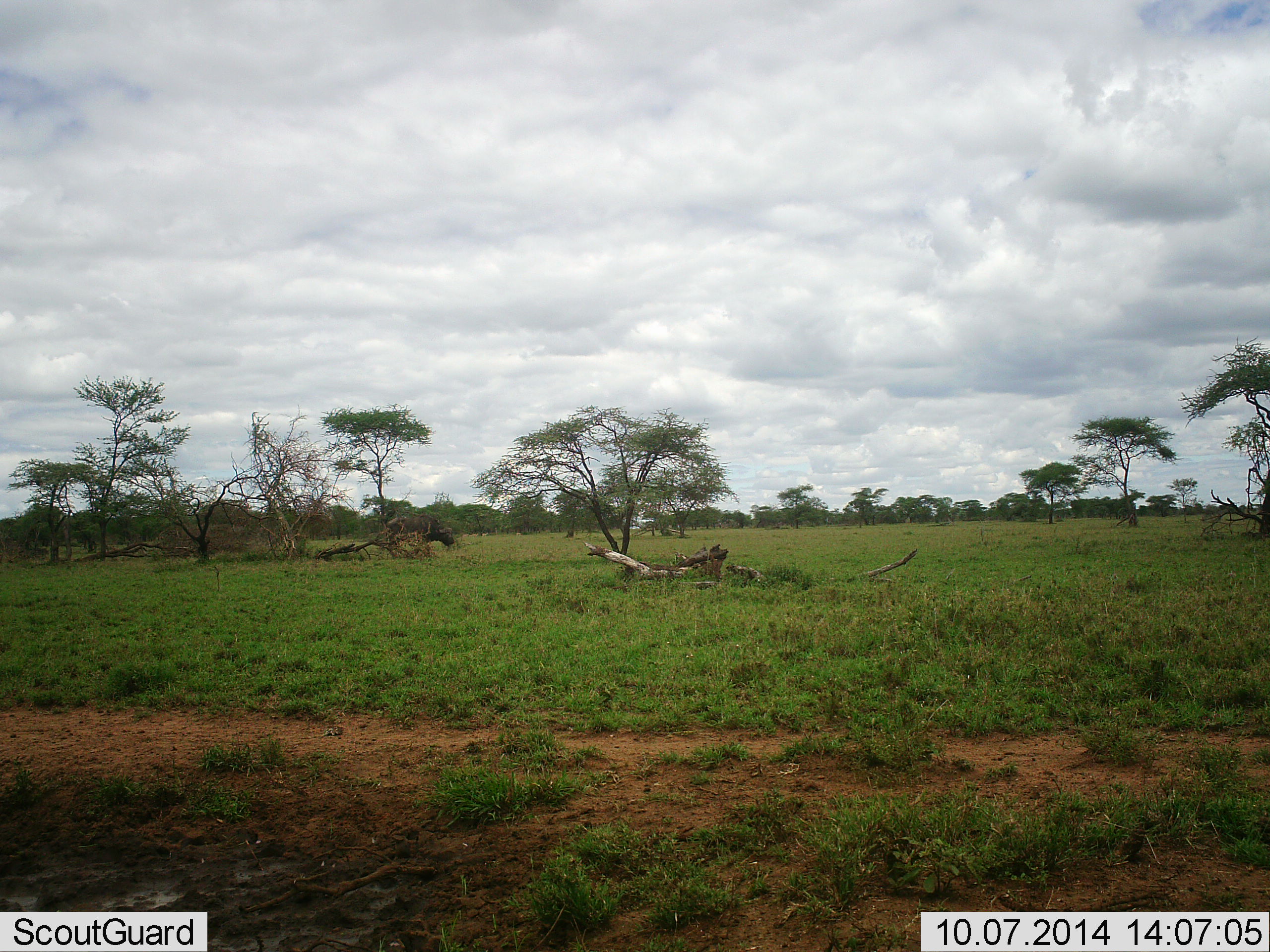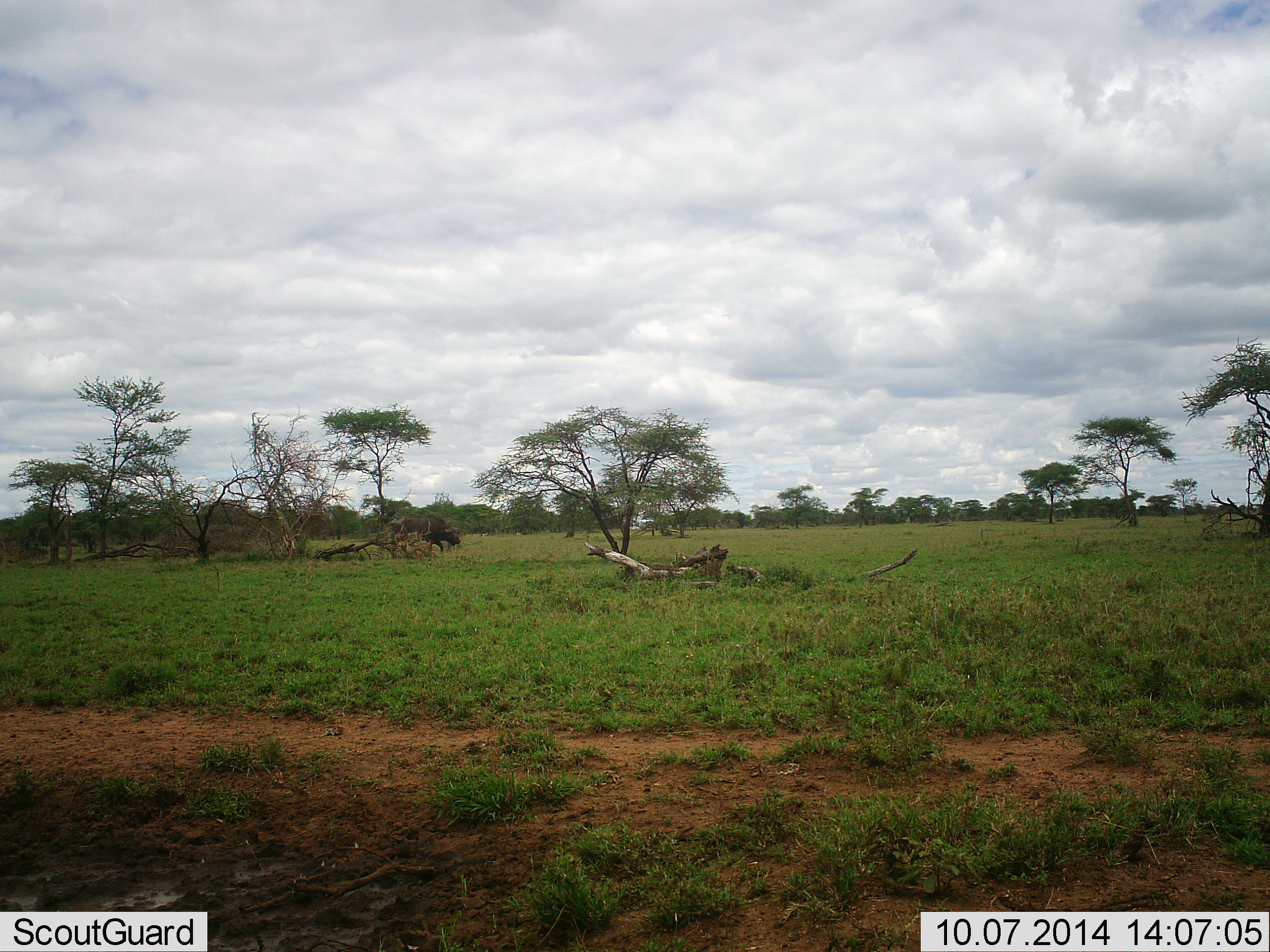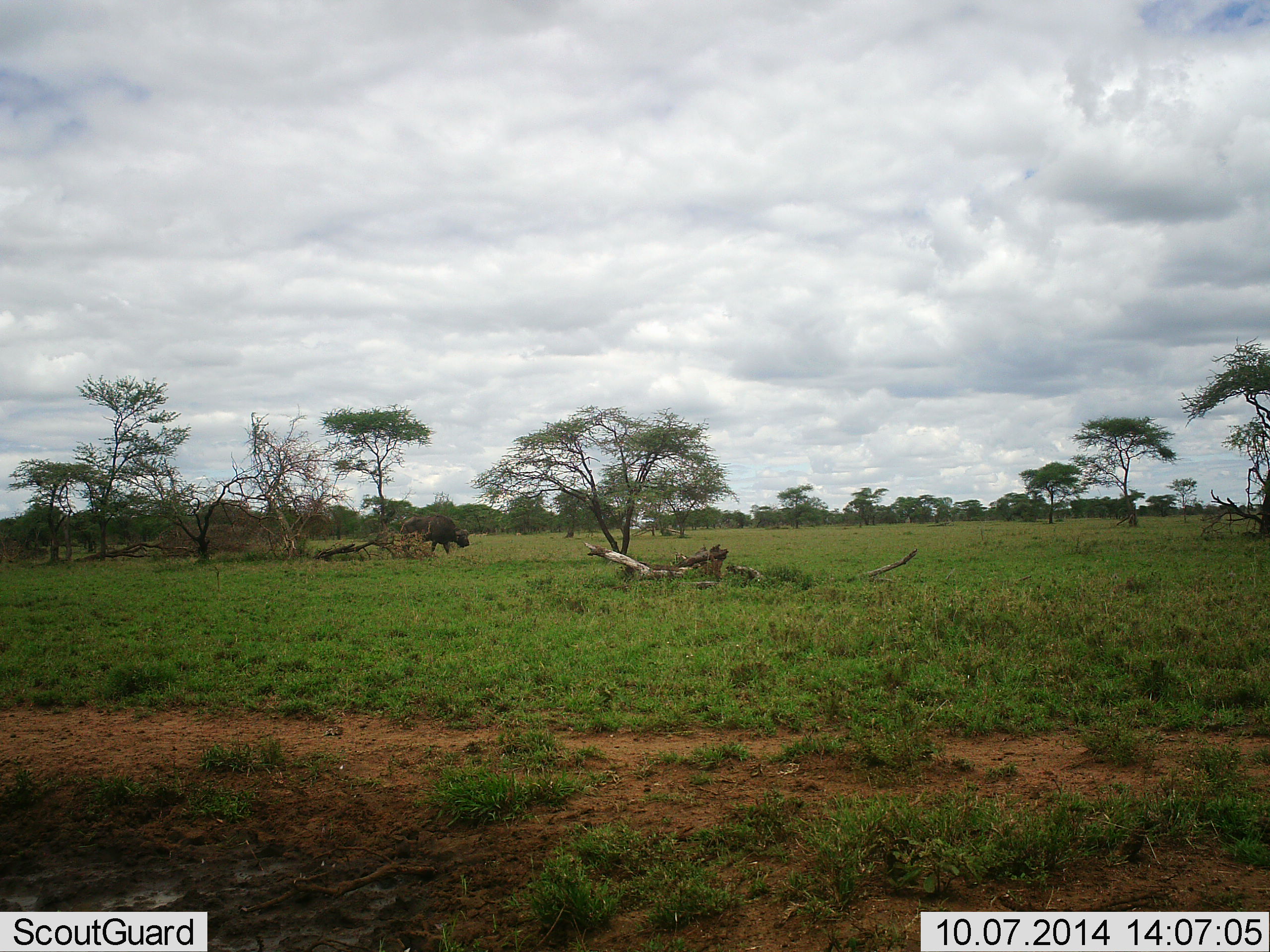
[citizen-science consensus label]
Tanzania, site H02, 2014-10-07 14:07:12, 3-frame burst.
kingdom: Animalia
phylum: Chordata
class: Mammalia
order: Artiodactyla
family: Bovidae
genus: Syncerus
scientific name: Syncerus caffer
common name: cape buffalo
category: buffalo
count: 1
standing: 10%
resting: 0%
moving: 70%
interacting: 0%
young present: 0%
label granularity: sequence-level